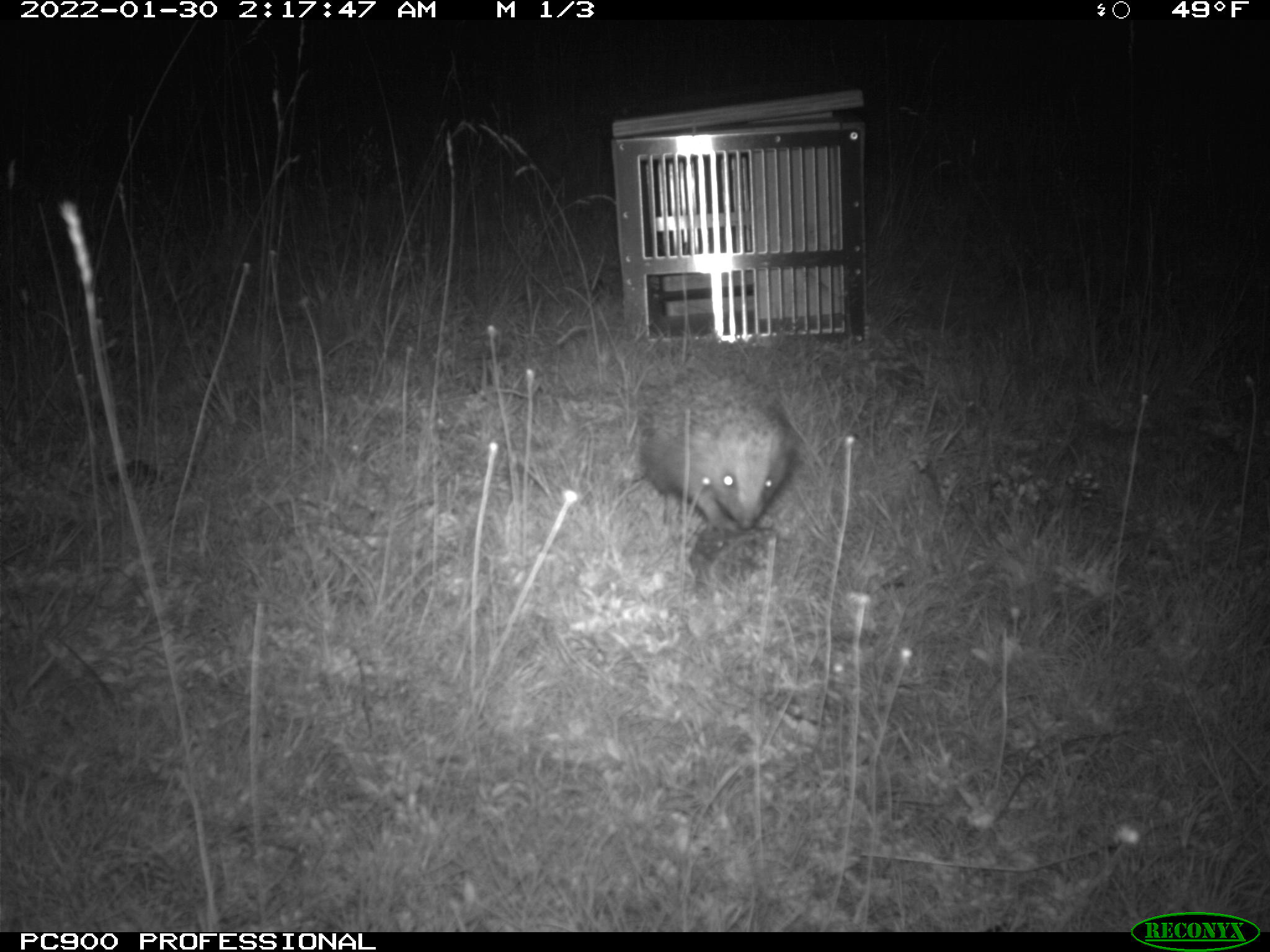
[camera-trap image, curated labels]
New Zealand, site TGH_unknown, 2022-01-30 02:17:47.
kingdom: Animalia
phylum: Chordata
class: Mammalia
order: Eulipotyphla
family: Erinaceidae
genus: Erinaceus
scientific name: Erinaceus europaeus europaeus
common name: european hedgehog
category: hedgehog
Hedgehog (european hedgehog) (Erinaceus europaeus europaeus).